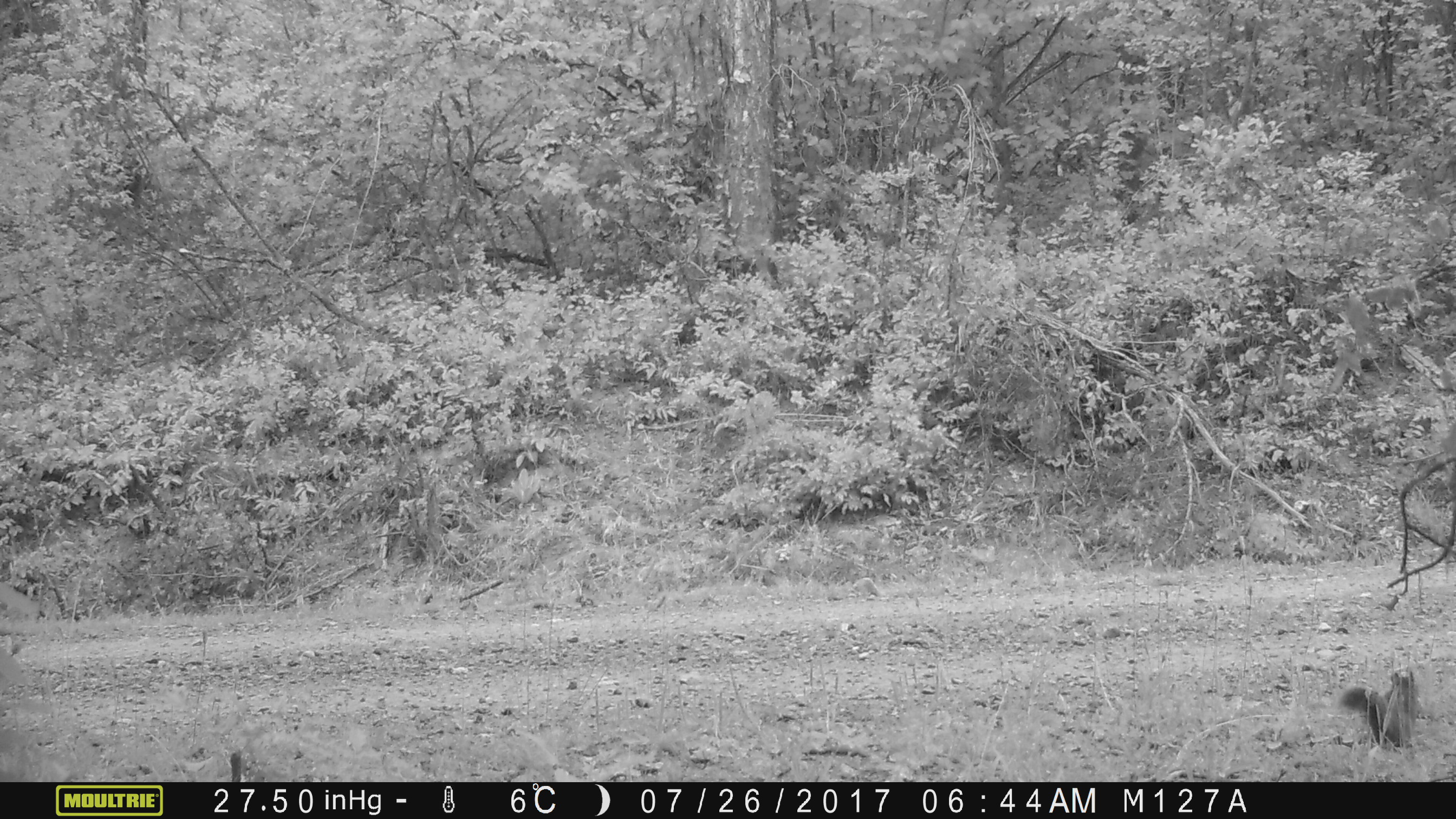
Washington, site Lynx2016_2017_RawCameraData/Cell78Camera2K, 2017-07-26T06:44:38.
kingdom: Animalia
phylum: Chordata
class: Mammalia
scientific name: Mammalia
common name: small mammal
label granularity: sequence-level